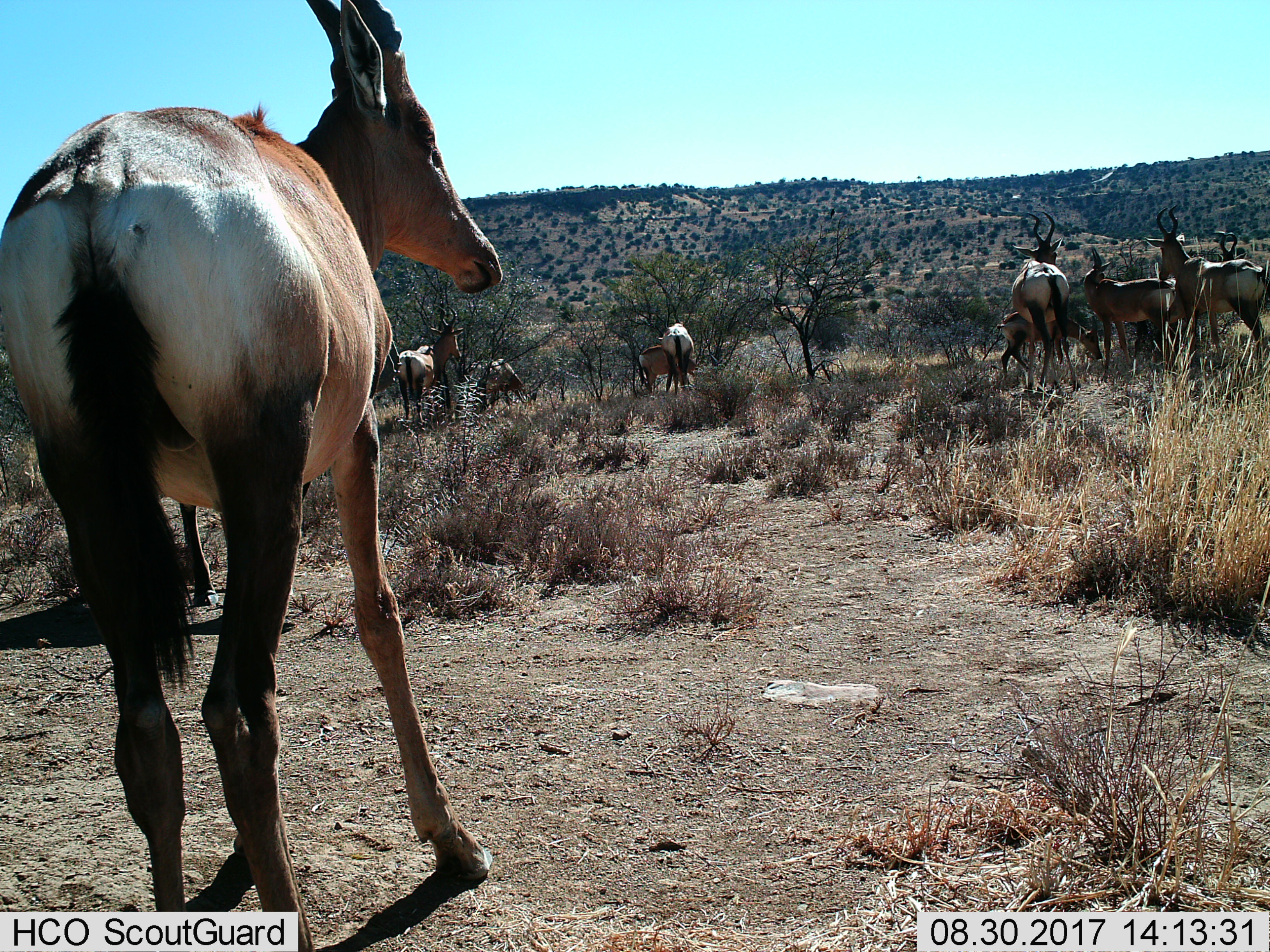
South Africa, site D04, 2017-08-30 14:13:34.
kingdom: Animalia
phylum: Chordata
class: Mammalia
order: Artiodactyla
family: Bovidae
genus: Alcelaphus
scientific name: Alcelaphus buselaphus caama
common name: red hartebeest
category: hartebeestred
Hartebeestred (red hartebeest) (Alcelaphus buselaphus caama), count 11-50. Behavior (volunteer vote fractions): standing 80%, resting 10%, moving 30%, interacting 40%. Young present (vote fraction): 70%. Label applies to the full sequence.